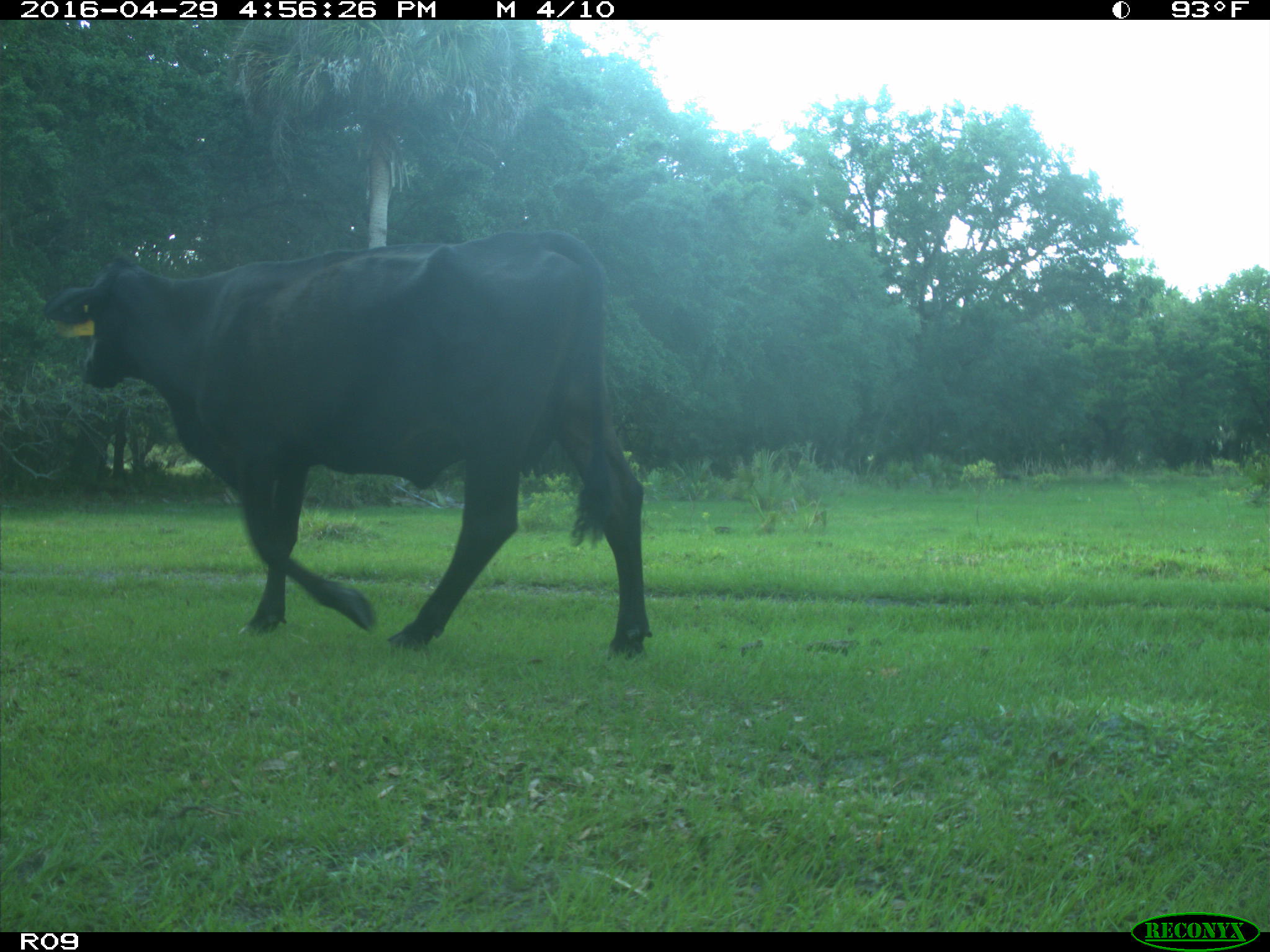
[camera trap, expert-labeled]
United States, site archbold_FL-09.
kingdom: Animalia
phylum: Chordata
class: Mammalia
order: Artiodactyla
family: Bovidae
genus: Bos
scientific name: Bos taurus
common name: domestic cow